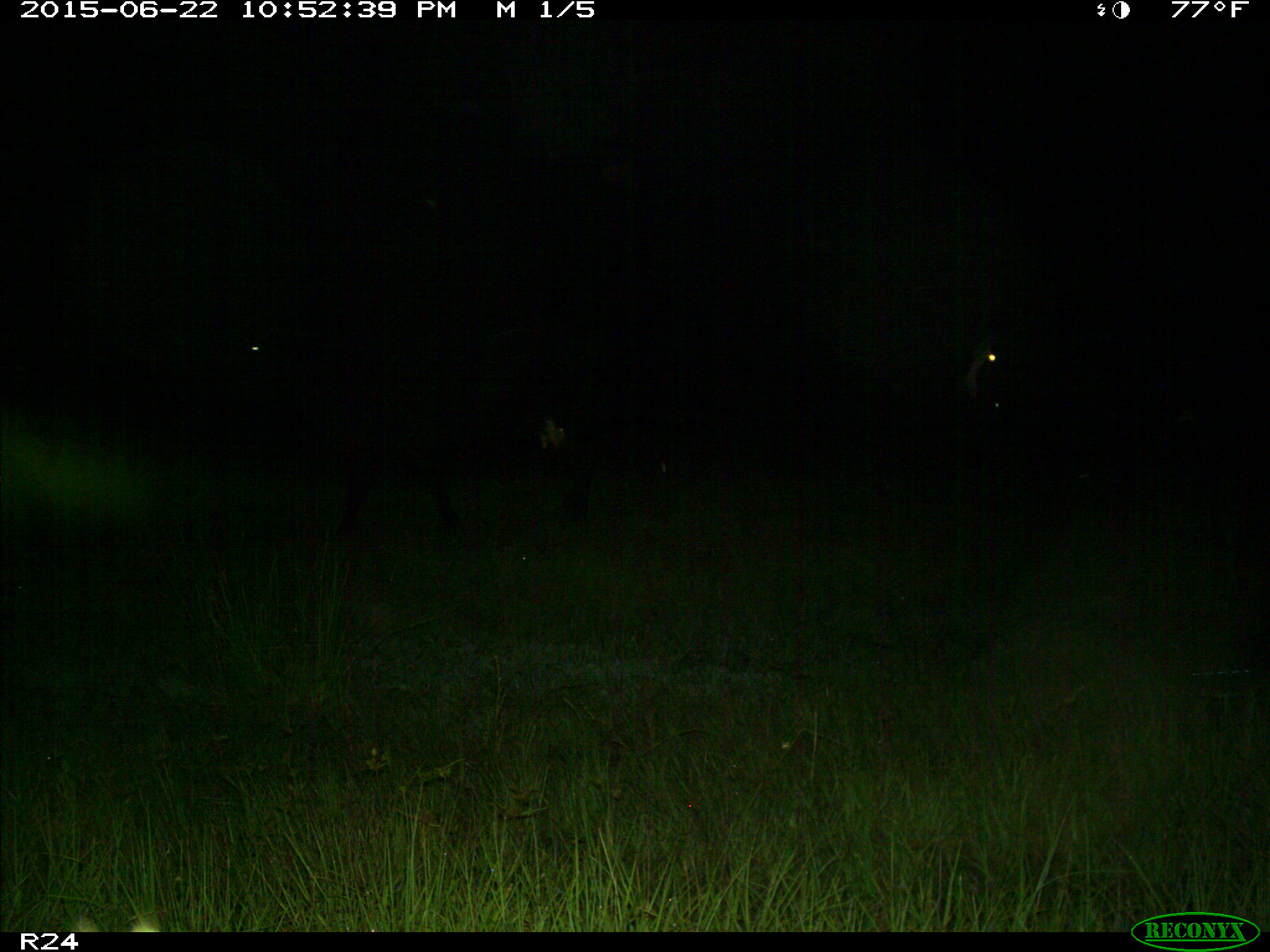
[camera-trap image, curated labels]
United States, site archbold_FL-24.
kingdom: Animalia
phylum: Chordata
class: Mammalia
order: Artiodactyla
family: Bovidae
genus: Bos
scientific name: Bos taurus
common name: domestic cow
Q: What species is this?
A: Bos taurus (domestic cow).